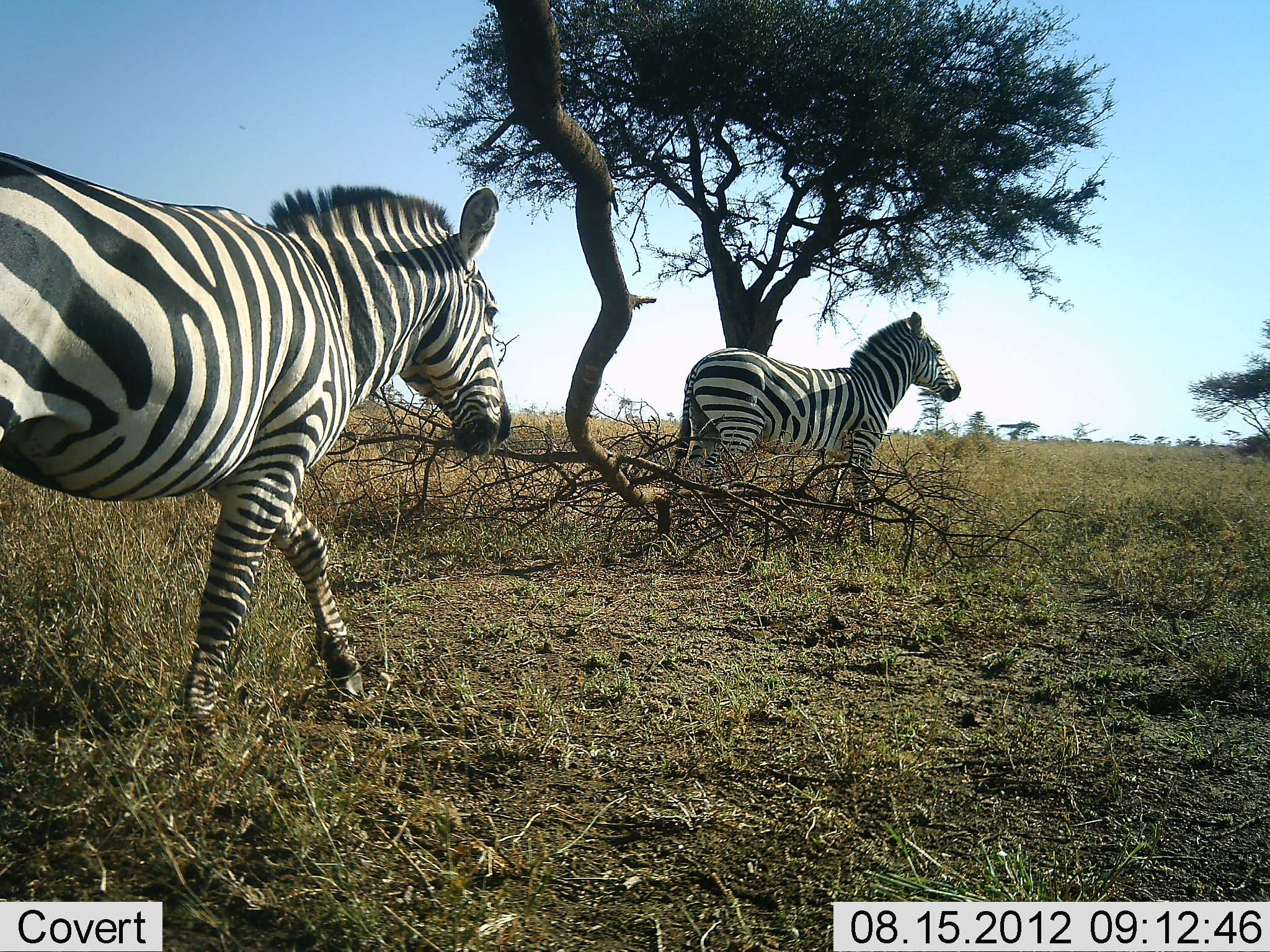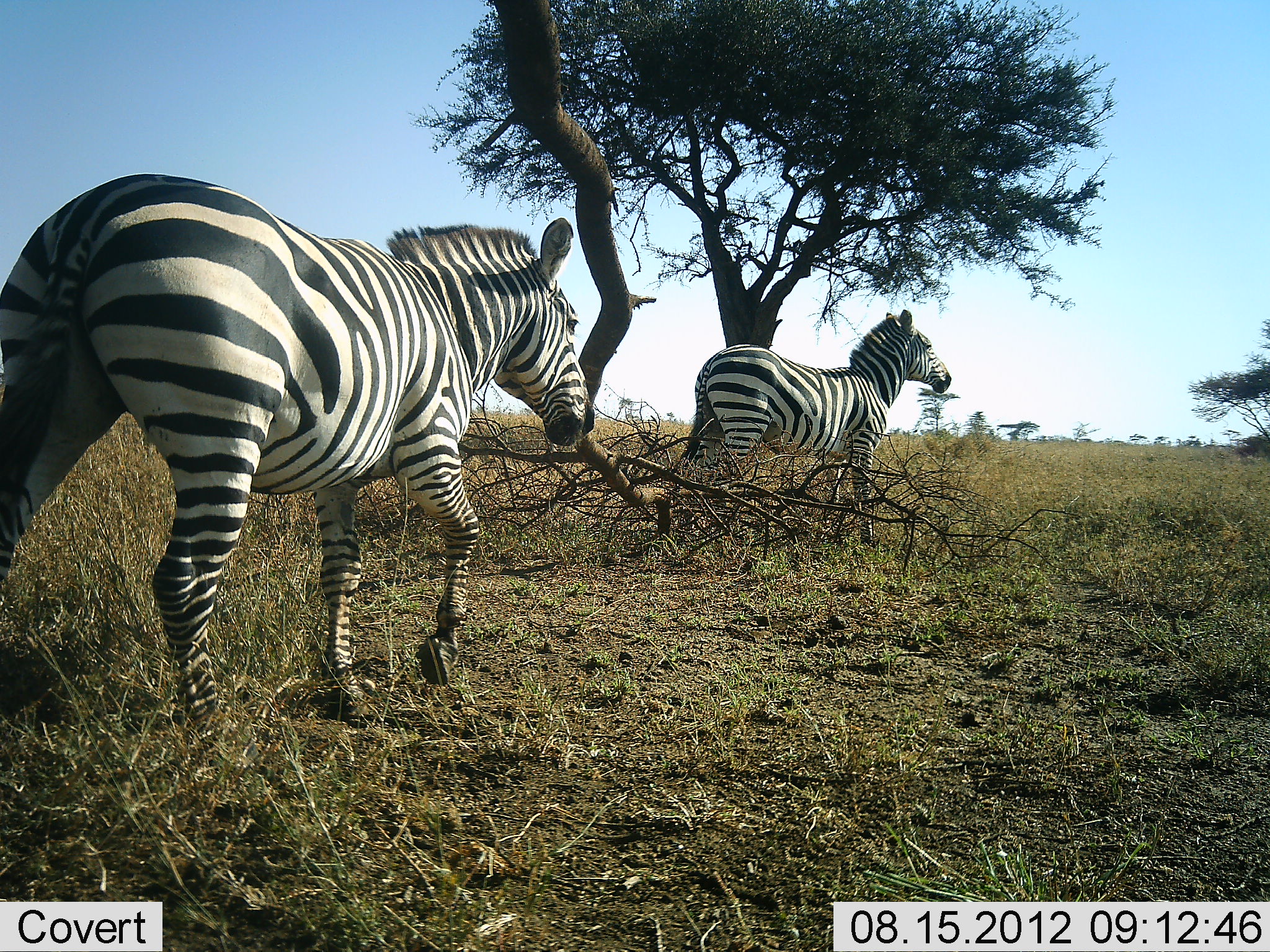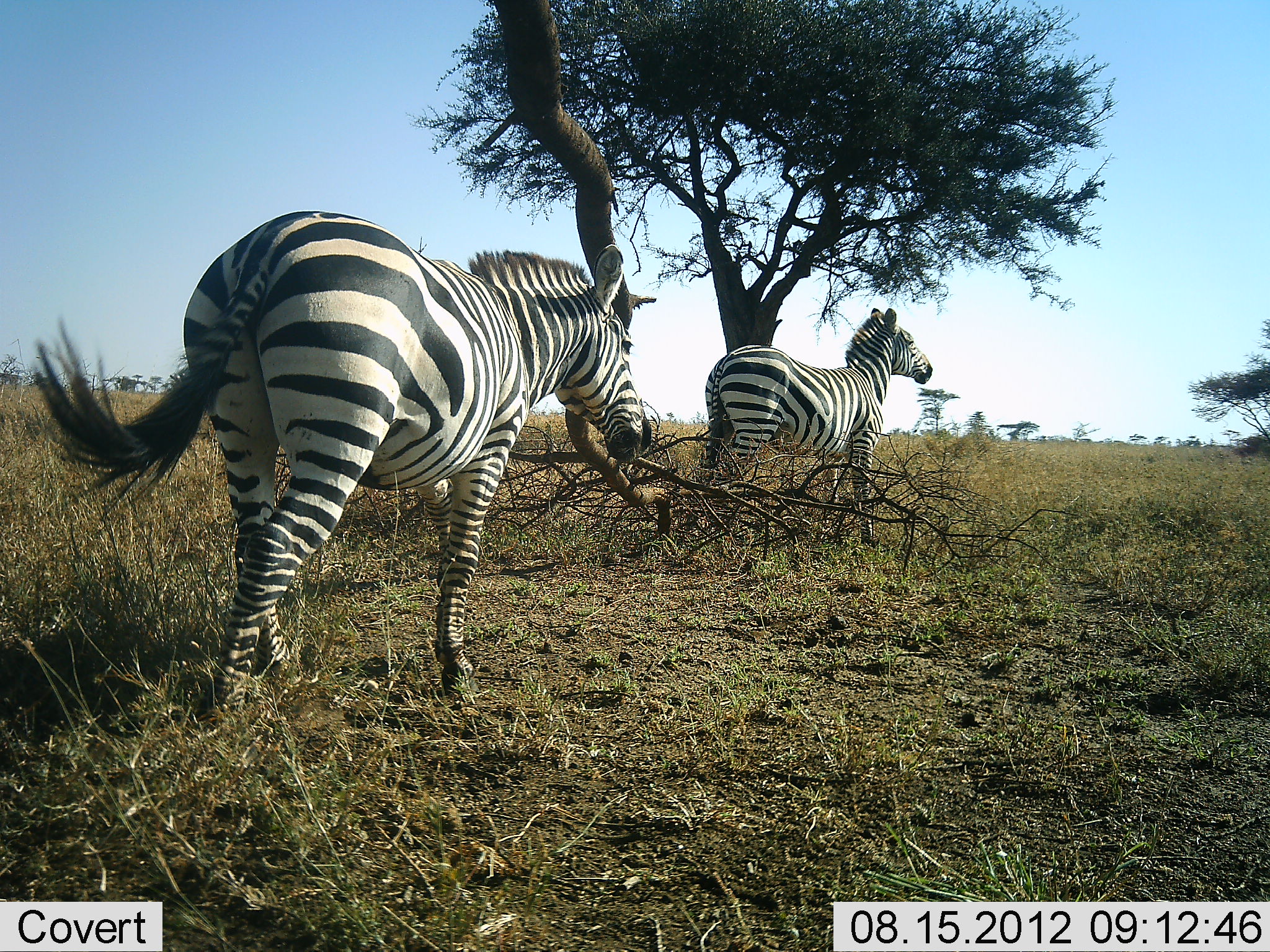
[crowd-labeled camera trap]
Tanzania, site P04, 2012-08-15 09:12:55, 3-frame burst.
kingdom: Animalia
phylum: Chordata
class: Mammalia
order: Perissodactyla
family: Equidae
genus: Equus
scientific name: Equus quagga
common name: plains zebra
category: zebra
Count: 2.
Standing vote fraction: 82%.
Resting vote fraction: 0%.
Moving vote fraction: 64%.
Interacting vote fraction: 0%.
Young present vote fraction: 0%.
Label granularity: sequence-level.